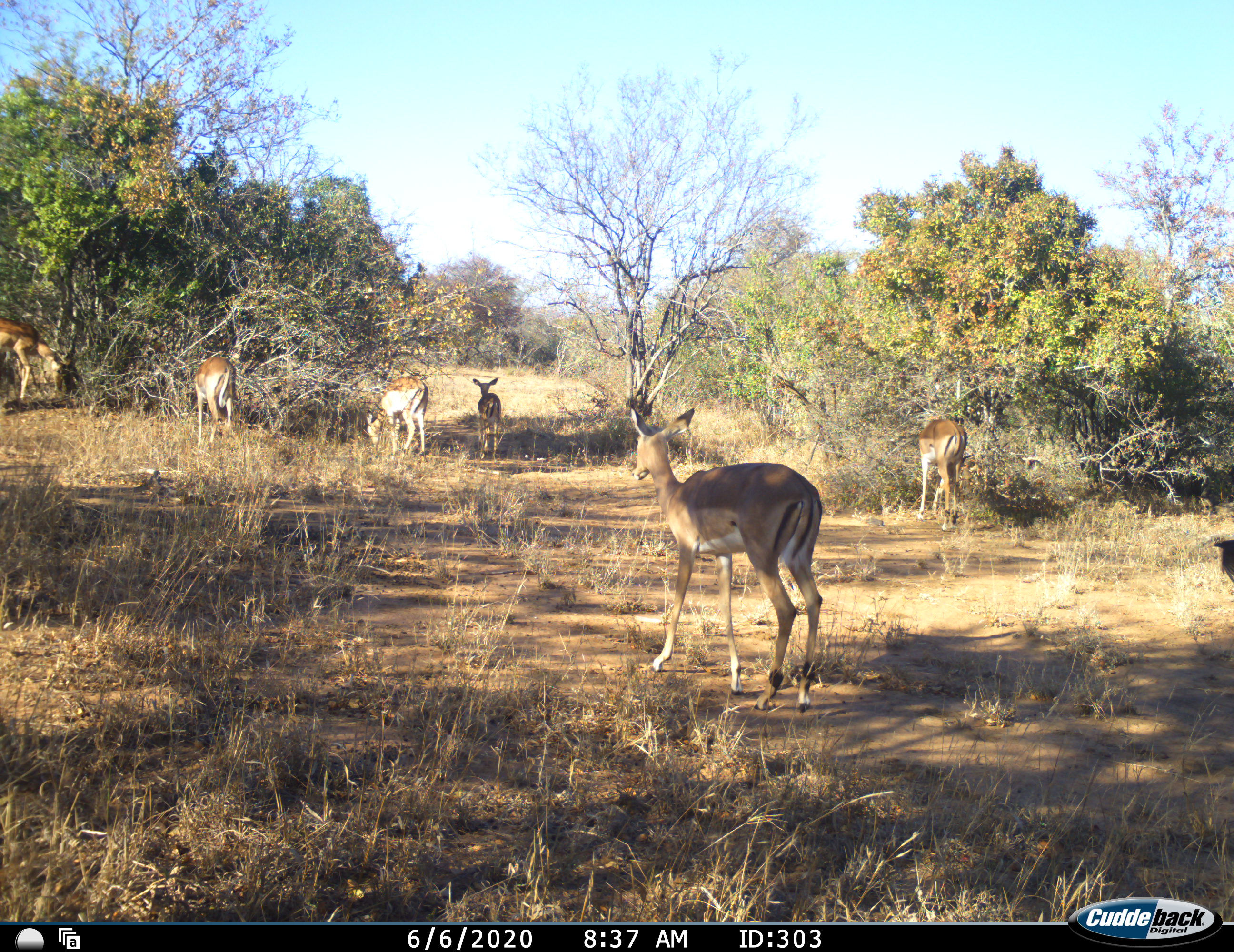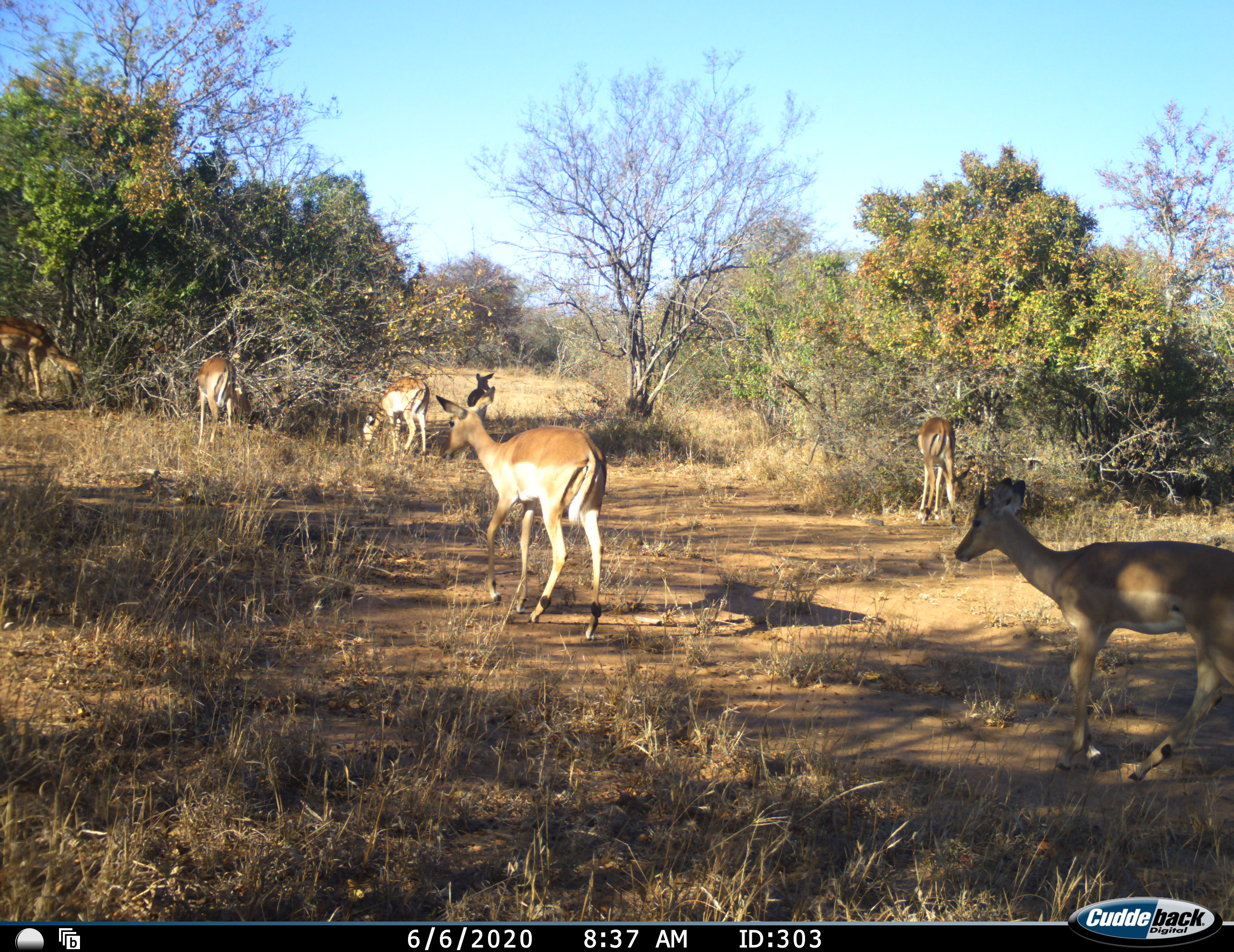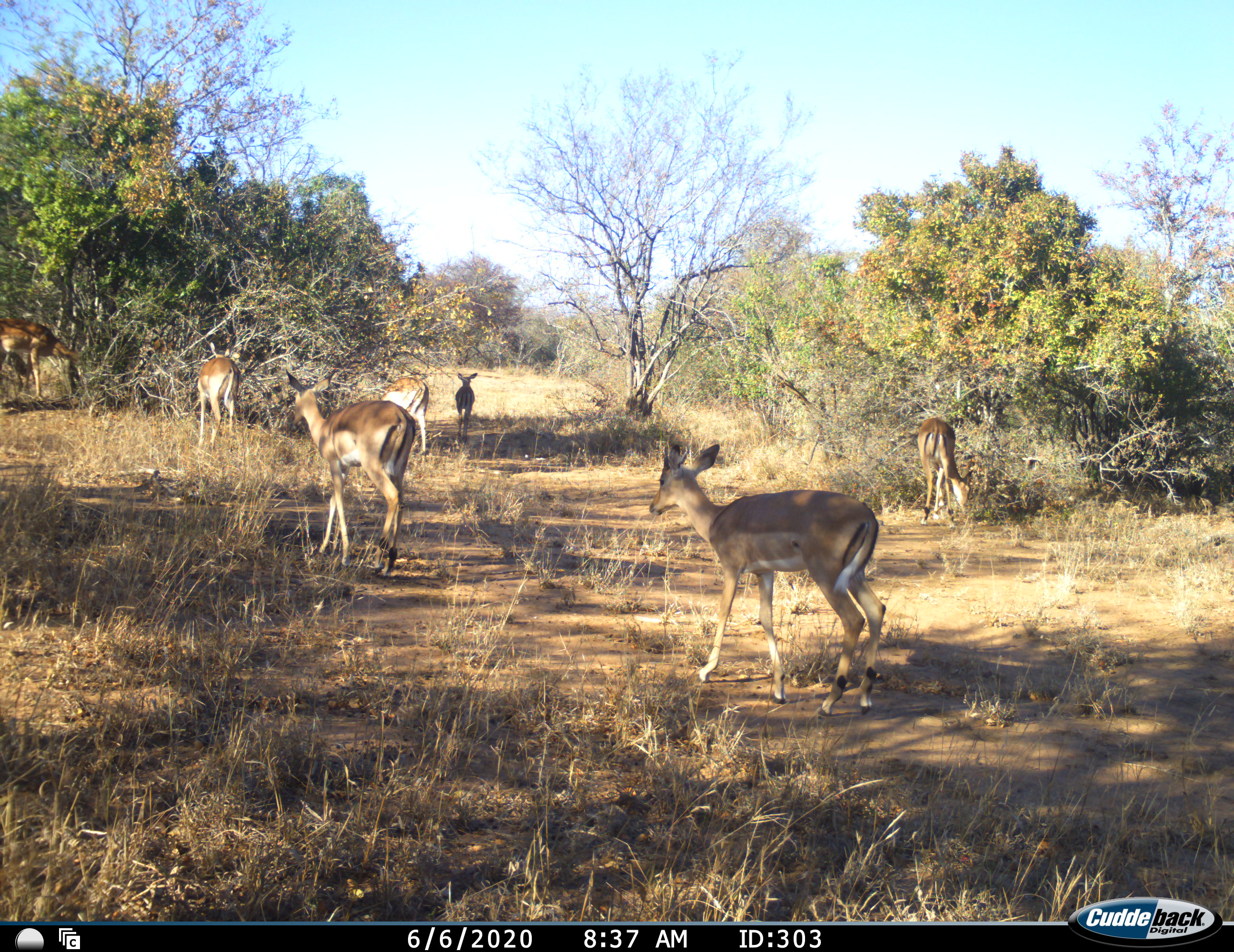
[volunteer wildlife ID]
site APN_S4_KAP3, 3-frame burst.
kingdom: Animalia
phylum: Chordata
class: Mammalia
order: Artiodactyla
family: Bovidae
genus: Aepyceros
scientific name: Aepyceros melampus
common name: impala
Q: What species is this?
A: Impala (Aepyceros melampus).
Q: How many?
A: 7.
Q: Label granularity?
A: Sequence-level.